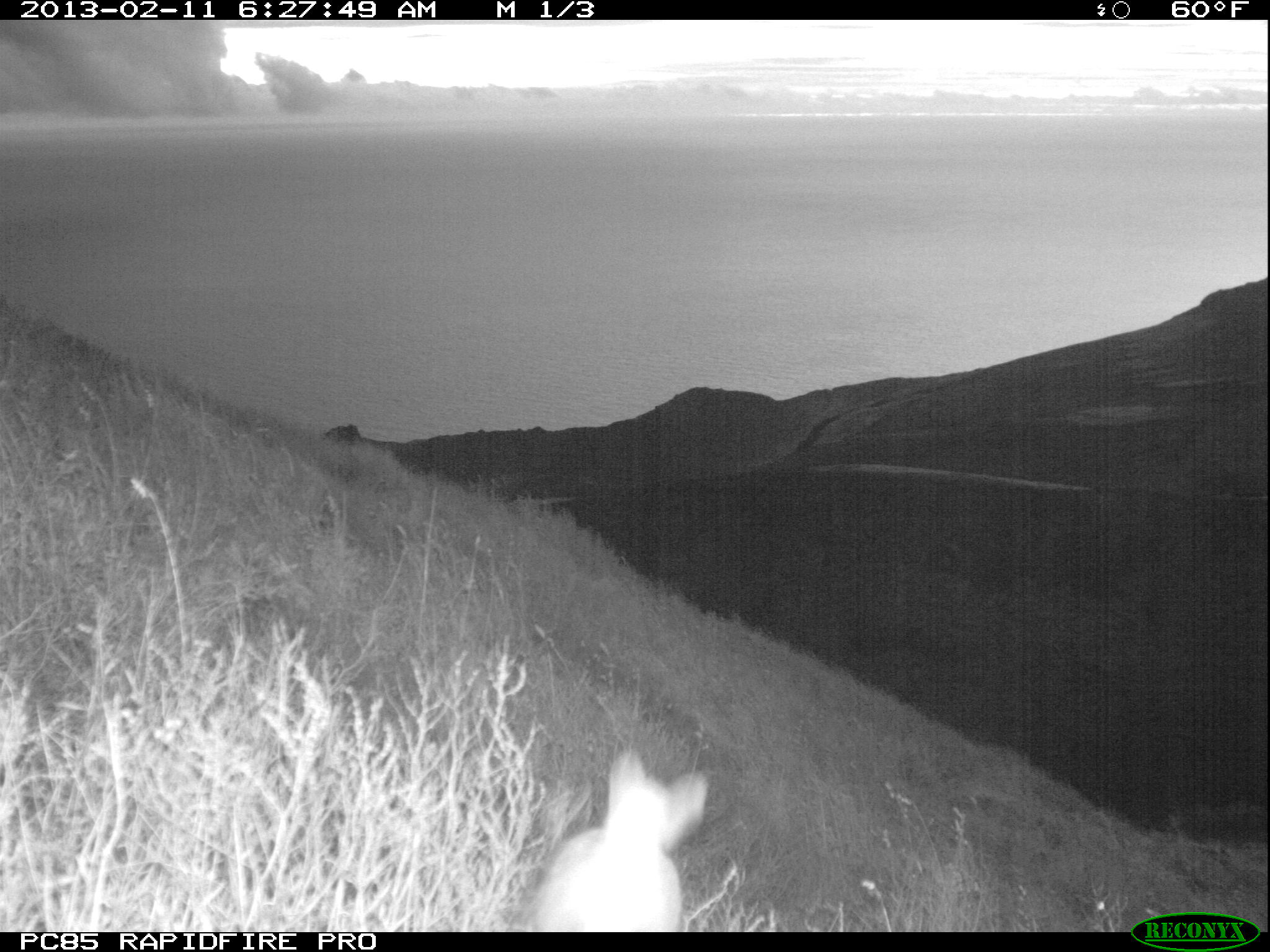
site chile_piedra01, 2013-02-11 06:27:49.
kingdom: Animalia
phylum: Chordata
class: Mammalia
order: Lagomorpha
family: Leporidae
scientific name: Leporidae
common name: rabbits and hares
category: rabbit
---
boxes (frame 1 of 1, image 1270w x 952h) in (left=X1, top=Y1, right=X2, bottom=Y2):
rabbit: (left=513, top=750, right=709, bottom=933)